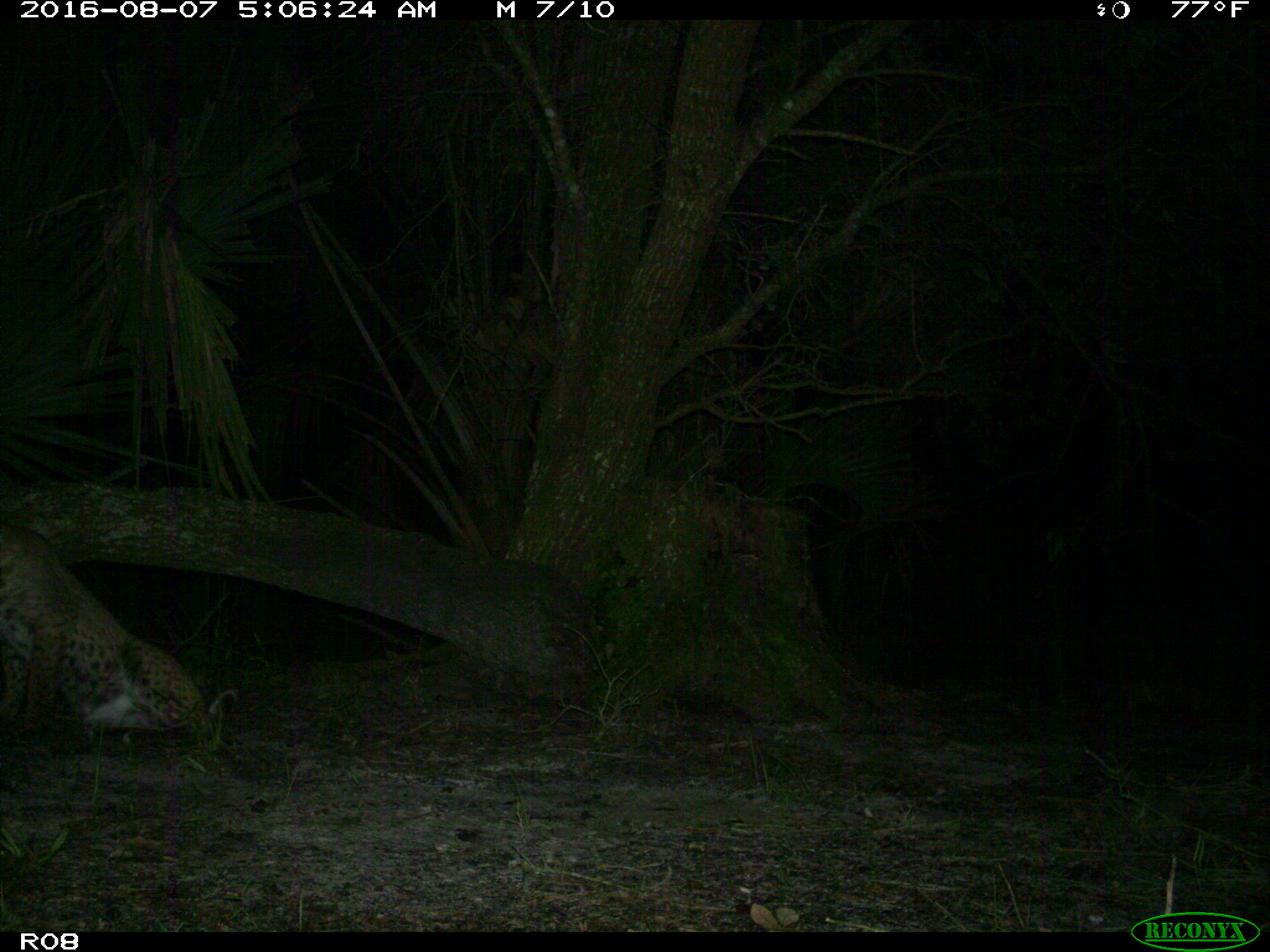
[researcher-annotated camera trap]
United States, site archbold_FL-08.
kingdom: Animalia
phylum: Chordata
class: Mammalia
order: Carnivora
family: Felidae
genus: Lynx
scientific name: Lynx rufus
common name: bobcat